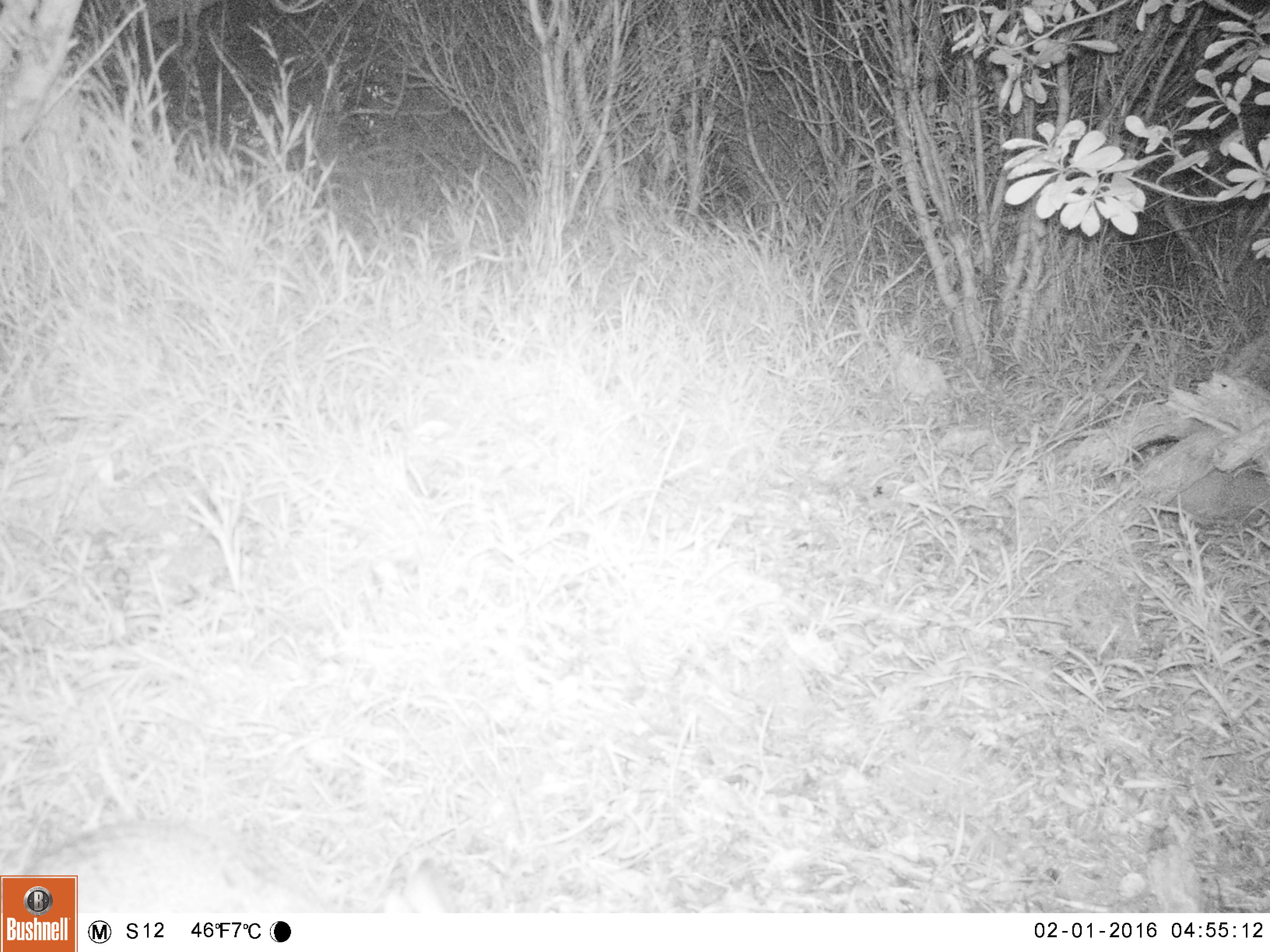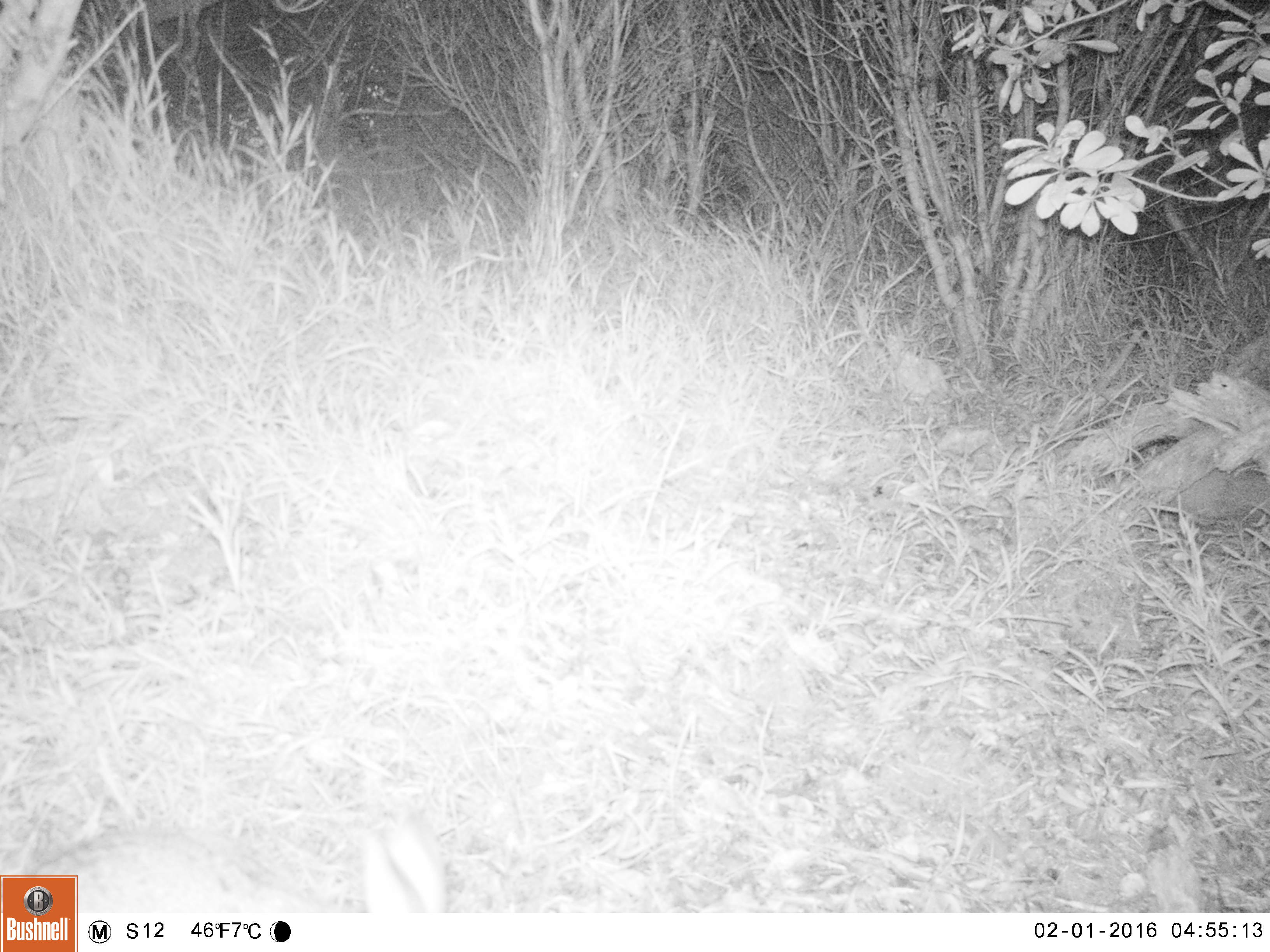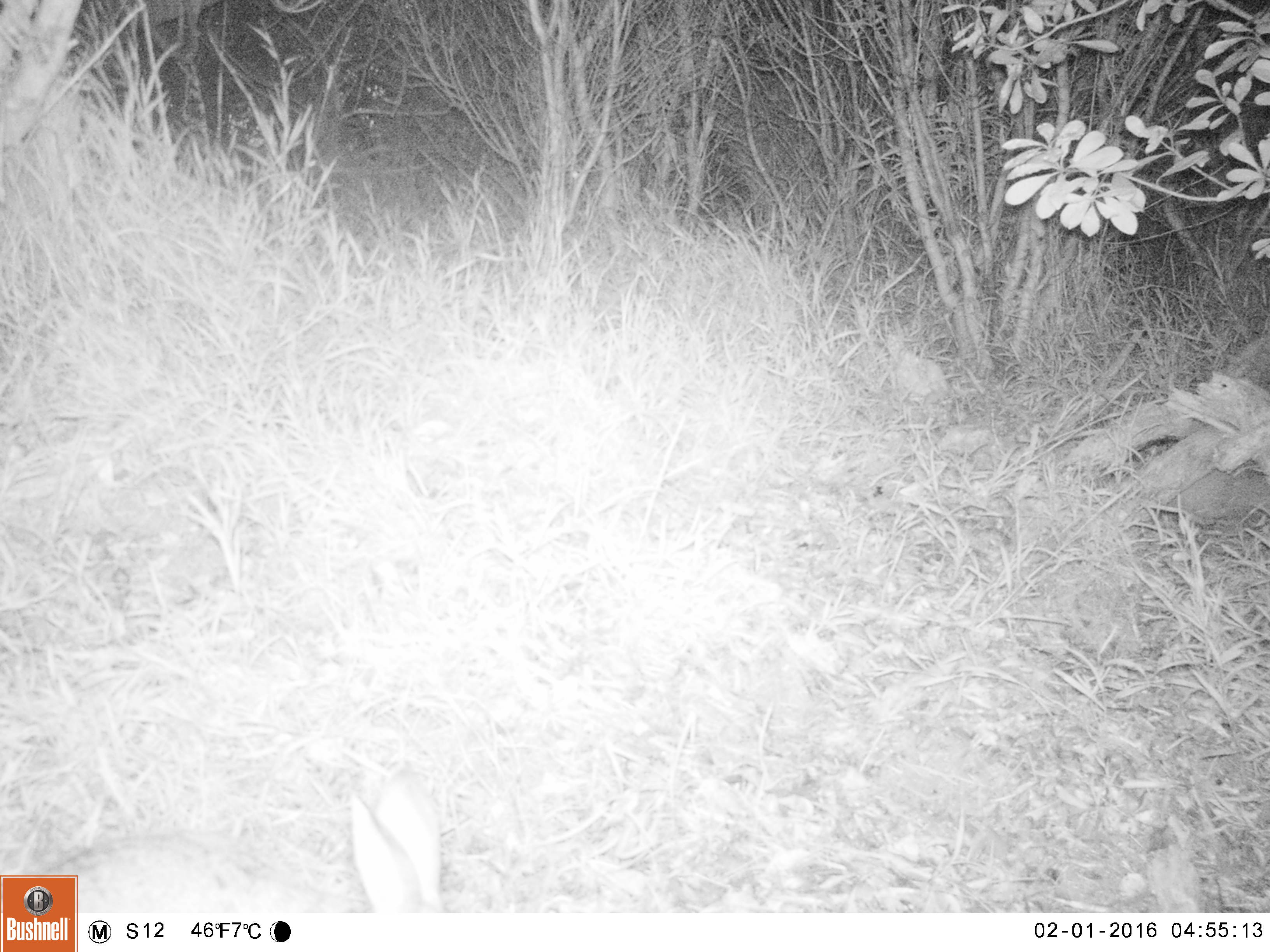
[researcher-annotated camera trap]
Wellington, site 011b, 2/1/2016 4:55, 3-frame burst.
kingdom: Animalia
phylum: Chordata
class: Mammalia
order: Lagomorpha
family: Leporidae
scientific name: Leporidae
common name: rabbit